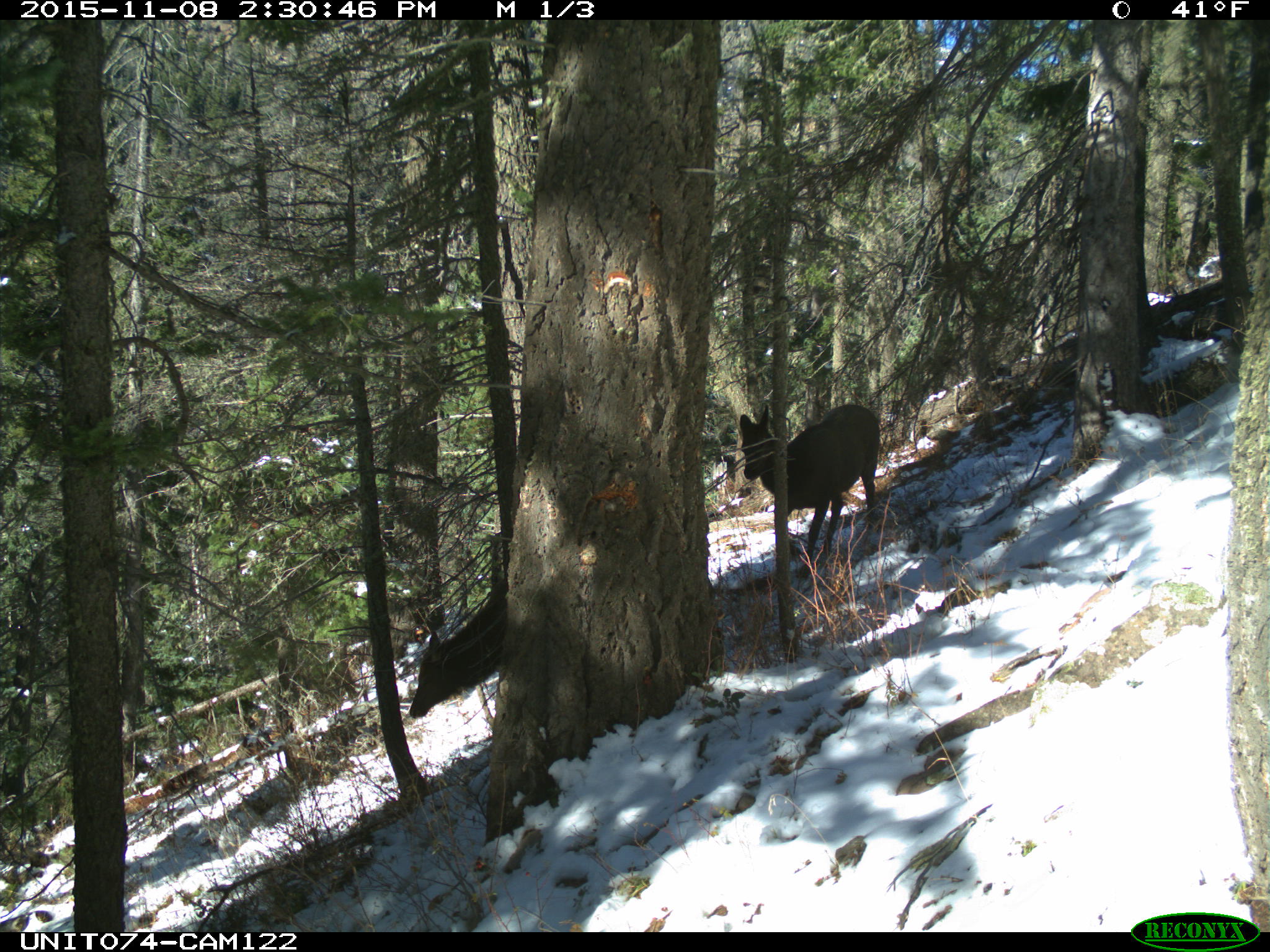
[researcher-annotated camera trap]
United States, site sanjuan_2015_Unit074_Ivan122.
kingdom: Animalia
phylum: Chordata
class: Mammalia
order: Artiodactyla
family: Cervidae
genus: Cervus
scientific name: Cervus elaphus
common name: red deer